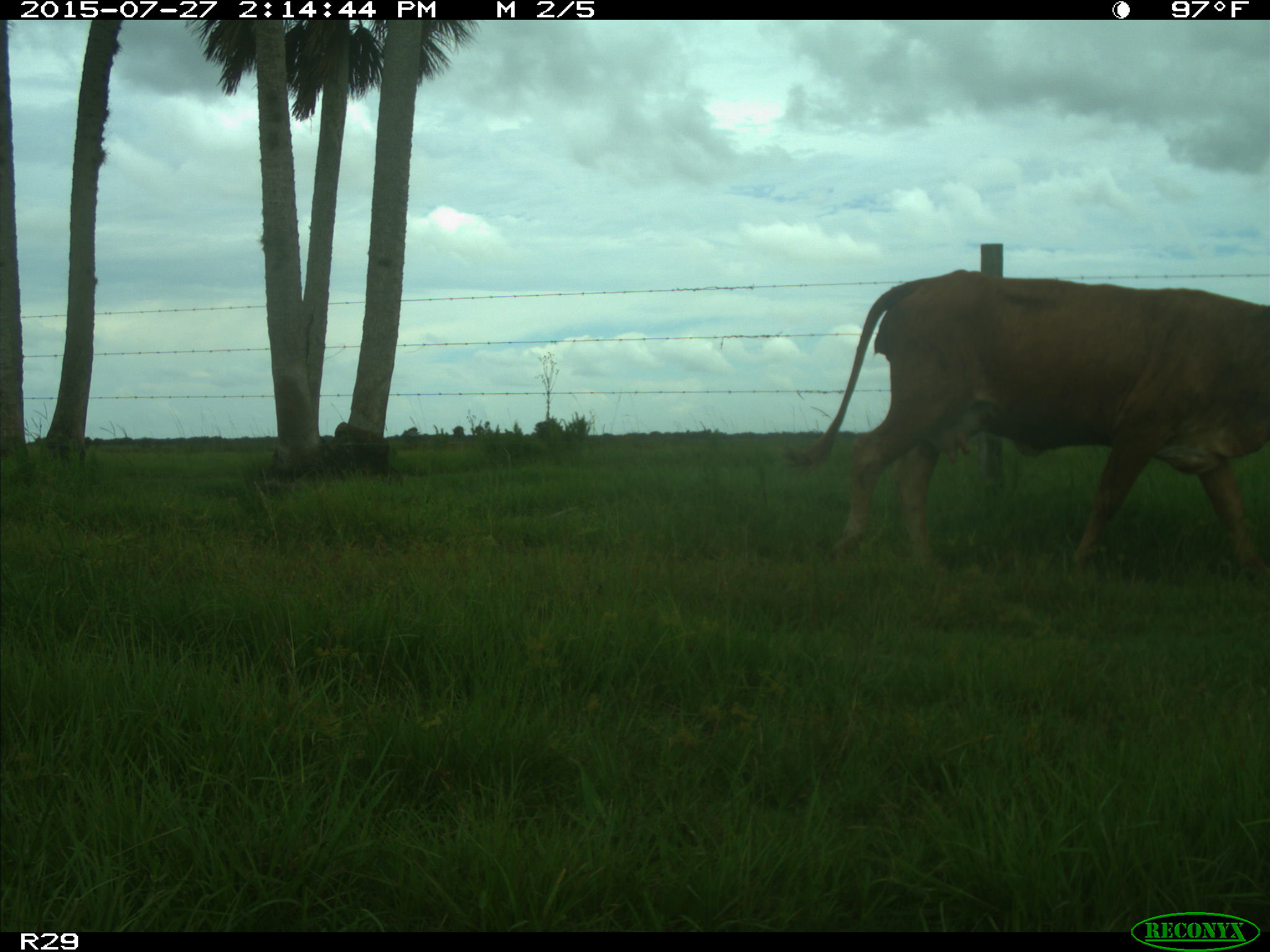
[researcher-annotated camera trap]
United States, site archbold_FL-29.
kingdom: Animalia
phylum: Chordata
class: Mammalia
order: Artiodactyla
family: Bovidae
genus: Bos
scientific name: Bos taurus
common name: domestic cow